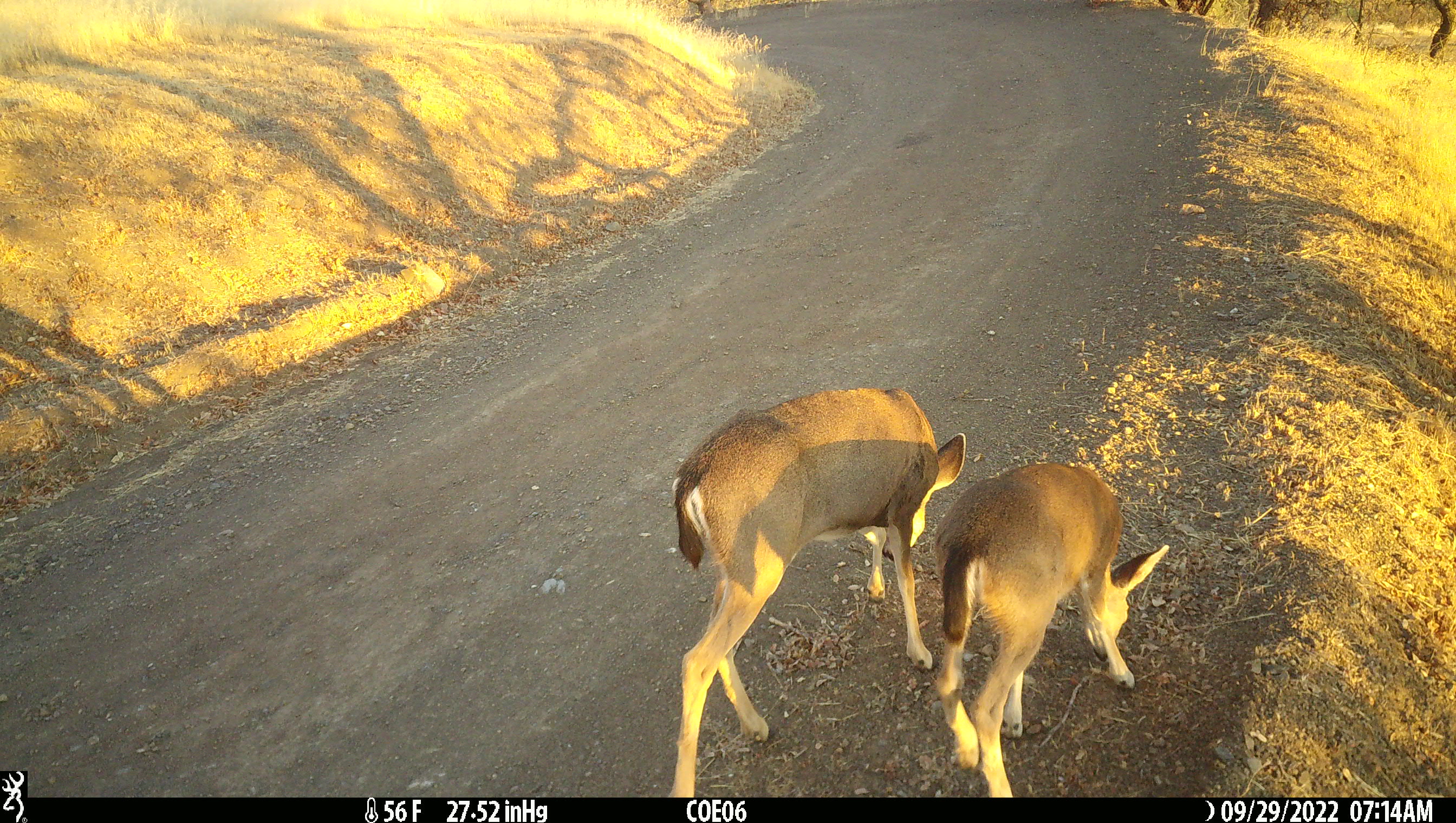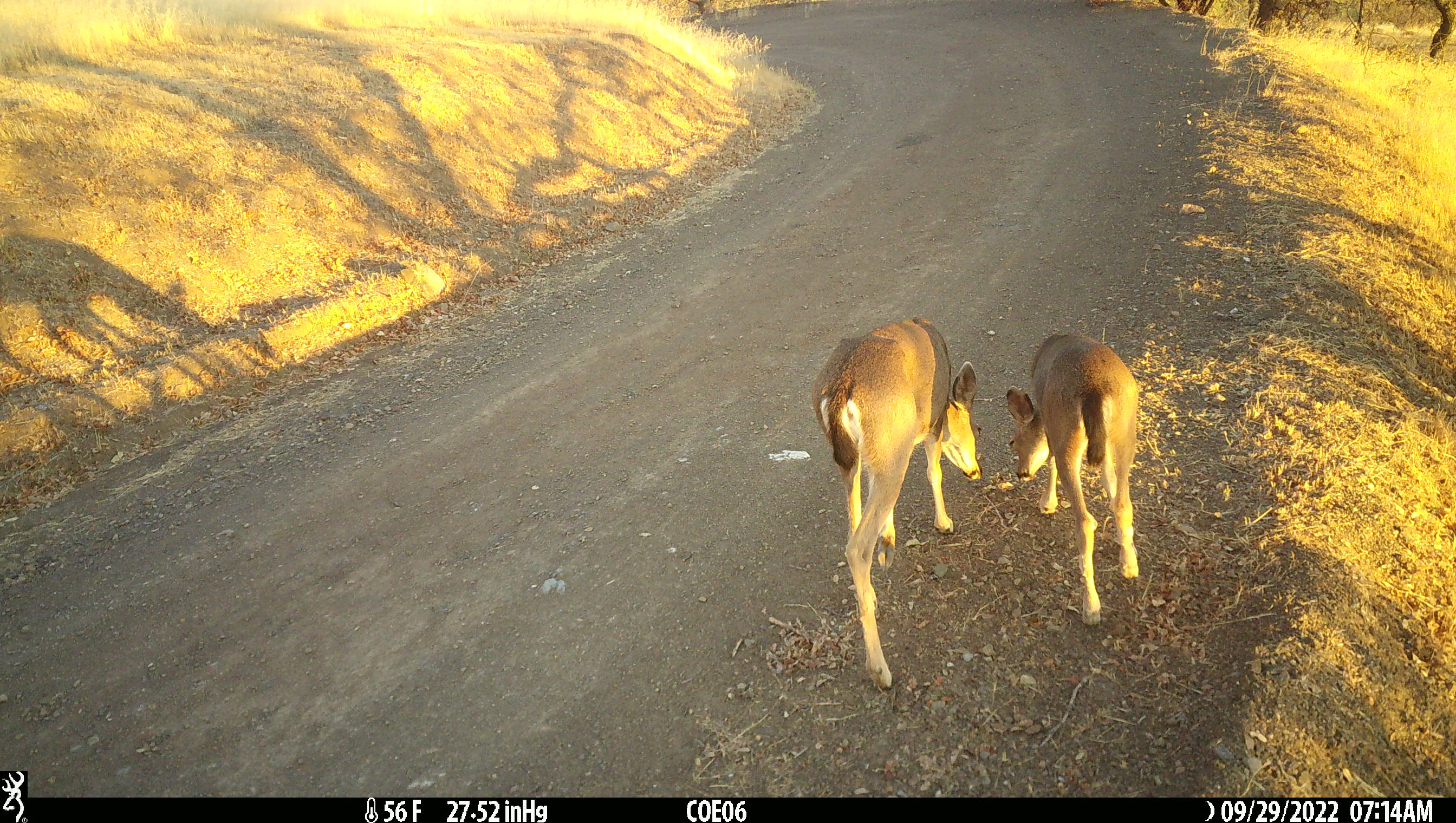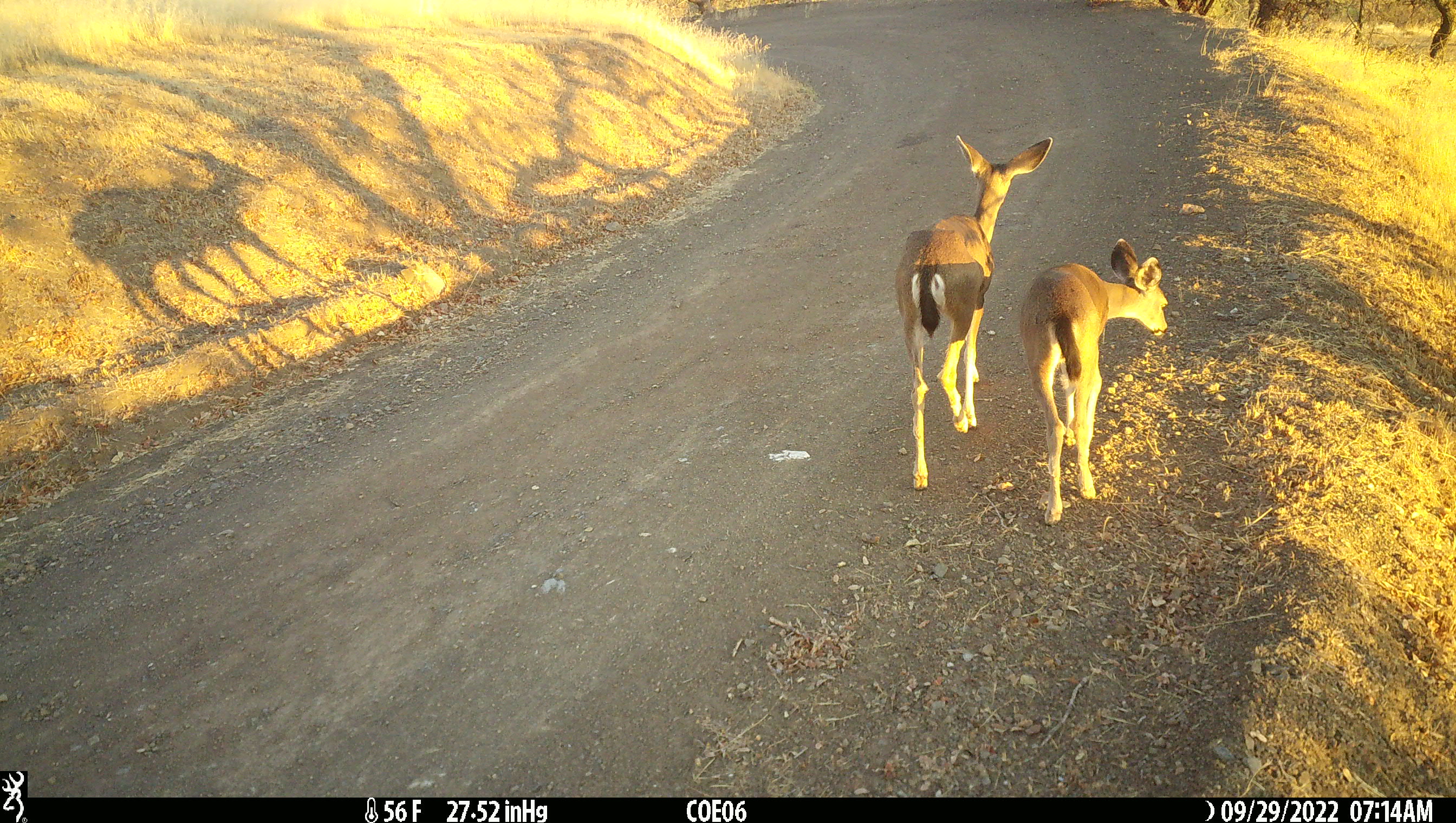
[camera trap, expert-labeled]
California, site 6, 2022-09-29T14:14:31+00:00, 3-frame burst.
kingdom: Animalia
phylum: Chordata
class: Mammalia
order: Artiodactyla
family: Cervidae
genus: Odocoileus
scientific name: Odocoileus hemionus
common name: mule deer